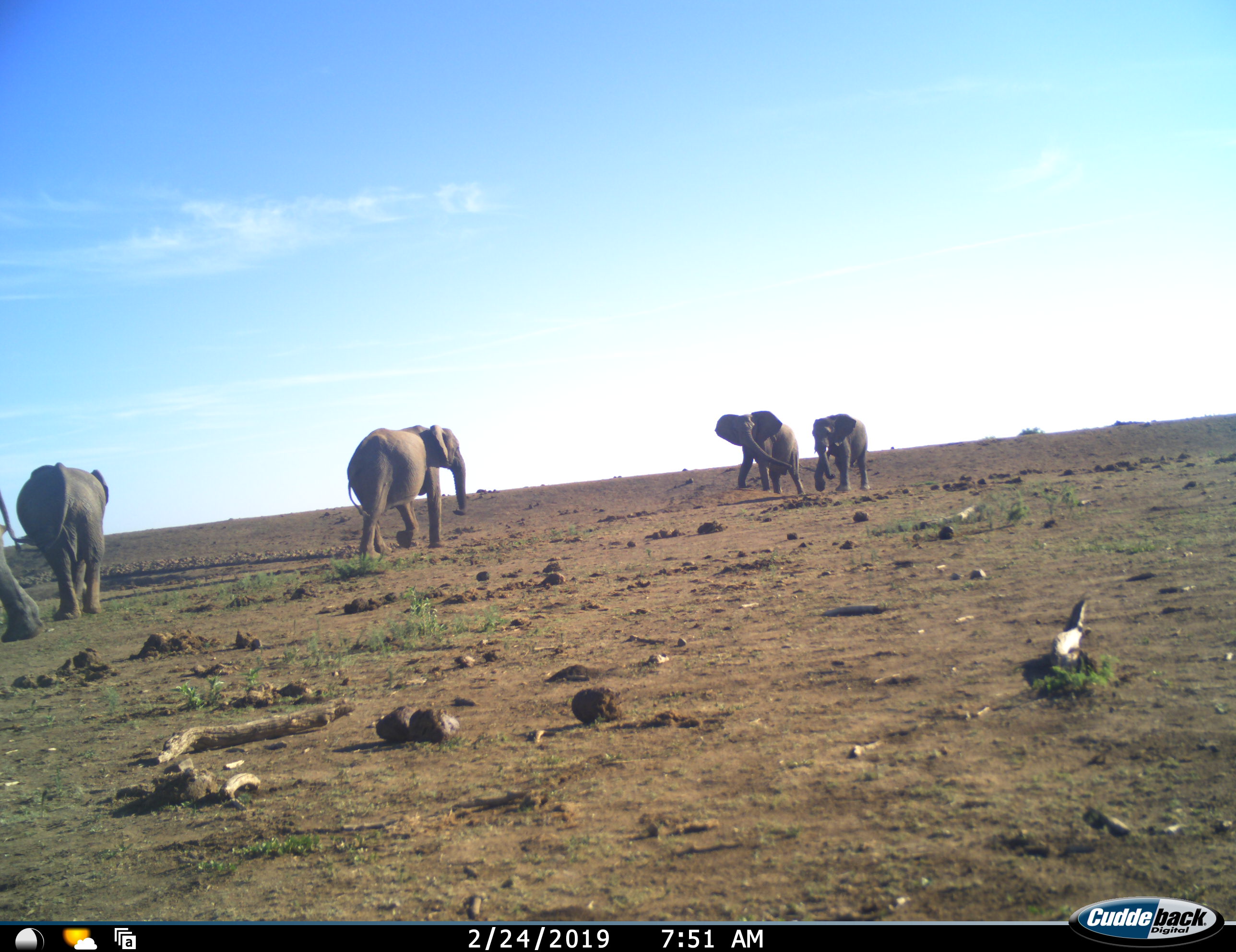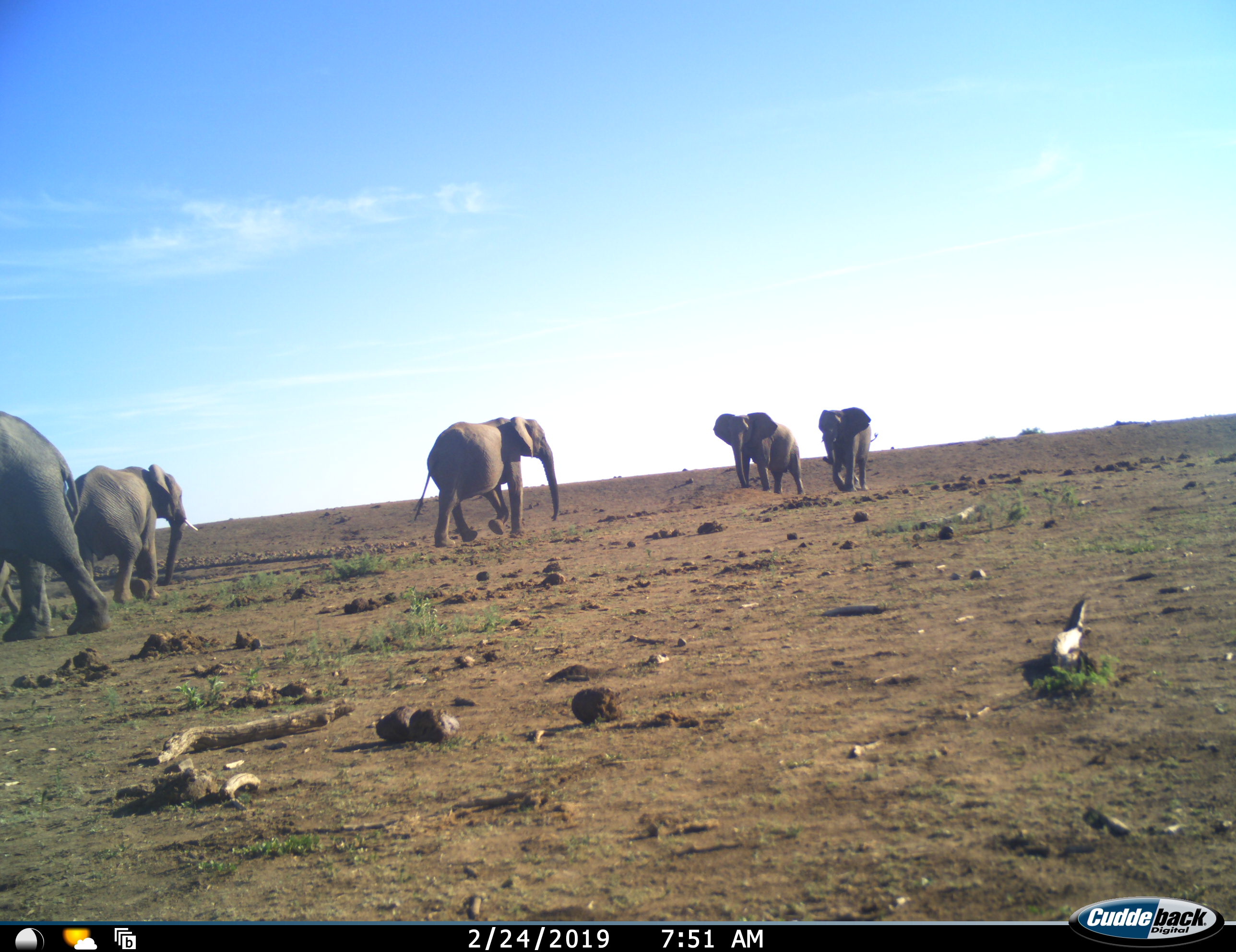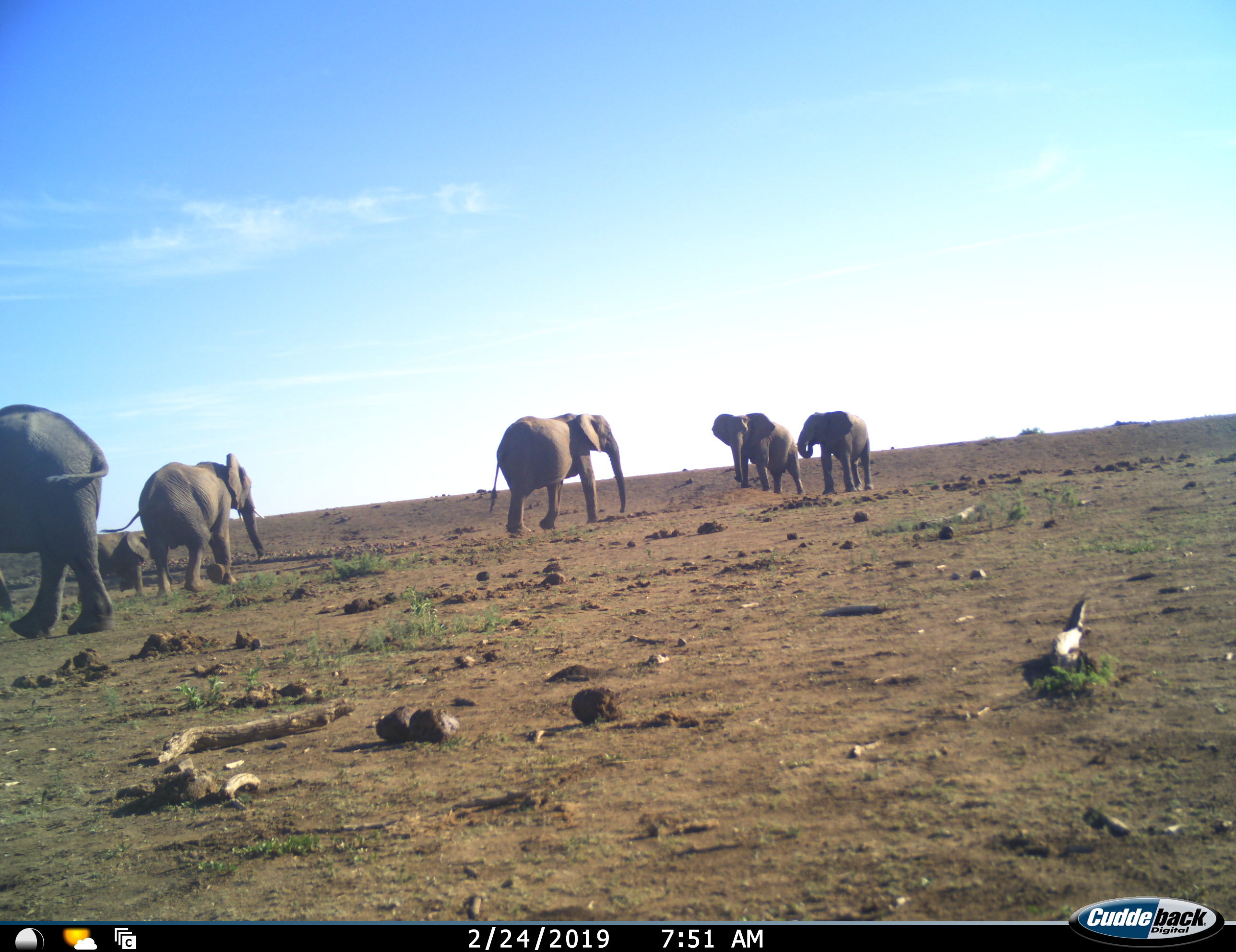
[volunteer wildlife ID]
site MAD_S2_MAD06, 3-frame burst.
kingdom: Animalia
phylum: Chordata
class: Mammalia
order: Proboscidea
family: Elephantidae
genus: Loxodonta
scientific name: Loxodonta africana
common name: african bush elephant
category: elephant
Elephant (african bush elephant) (Loxodonta africana), count 6. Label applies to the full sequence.